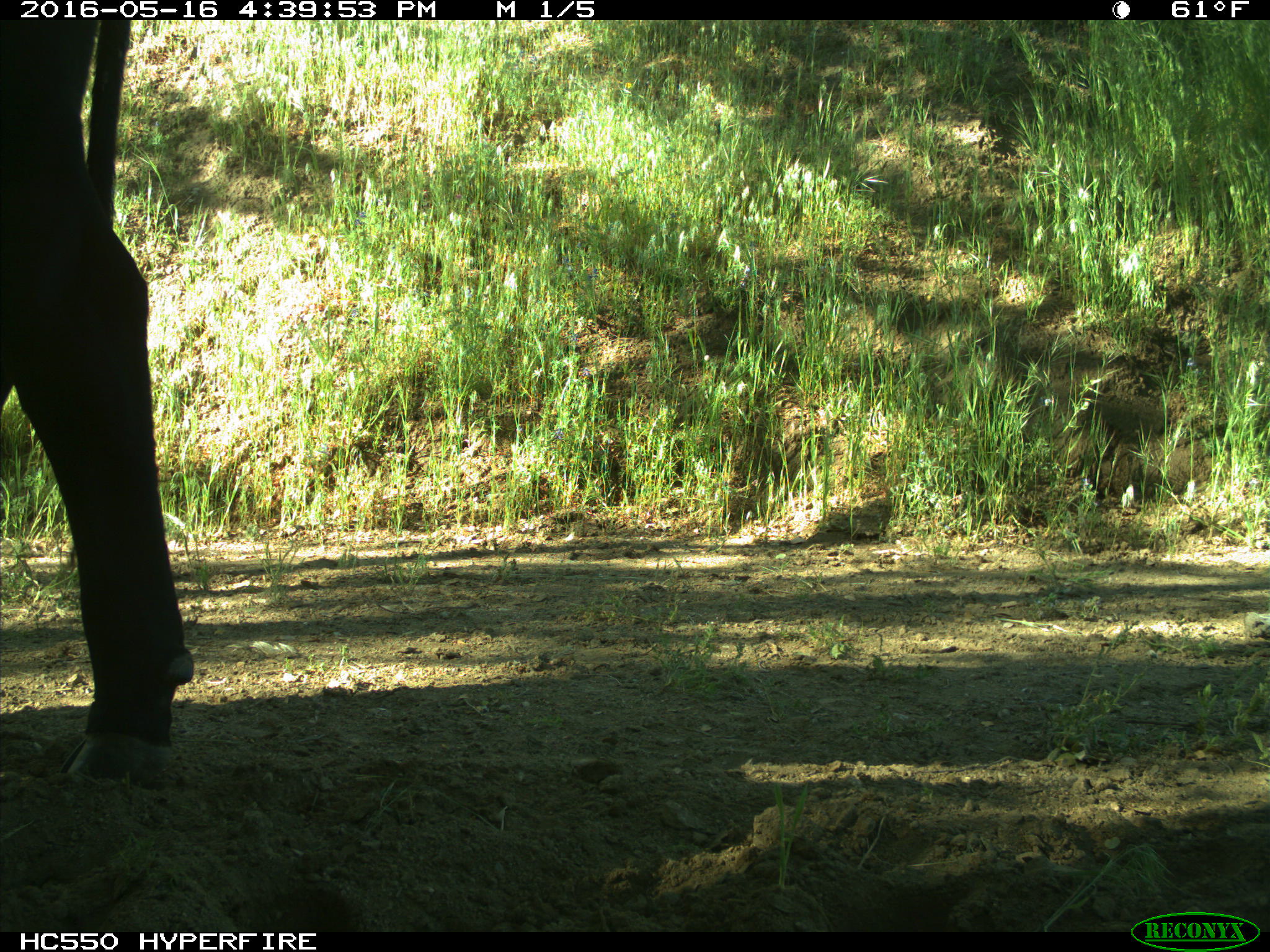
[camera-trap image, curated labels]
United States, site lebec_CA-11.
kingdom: Animalia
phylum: Chordata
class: Mammalia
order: Artiodactyla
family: Bovidae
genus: Bos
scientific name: Bos taurus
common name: domestic cow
Bos taurus (domestic cow).